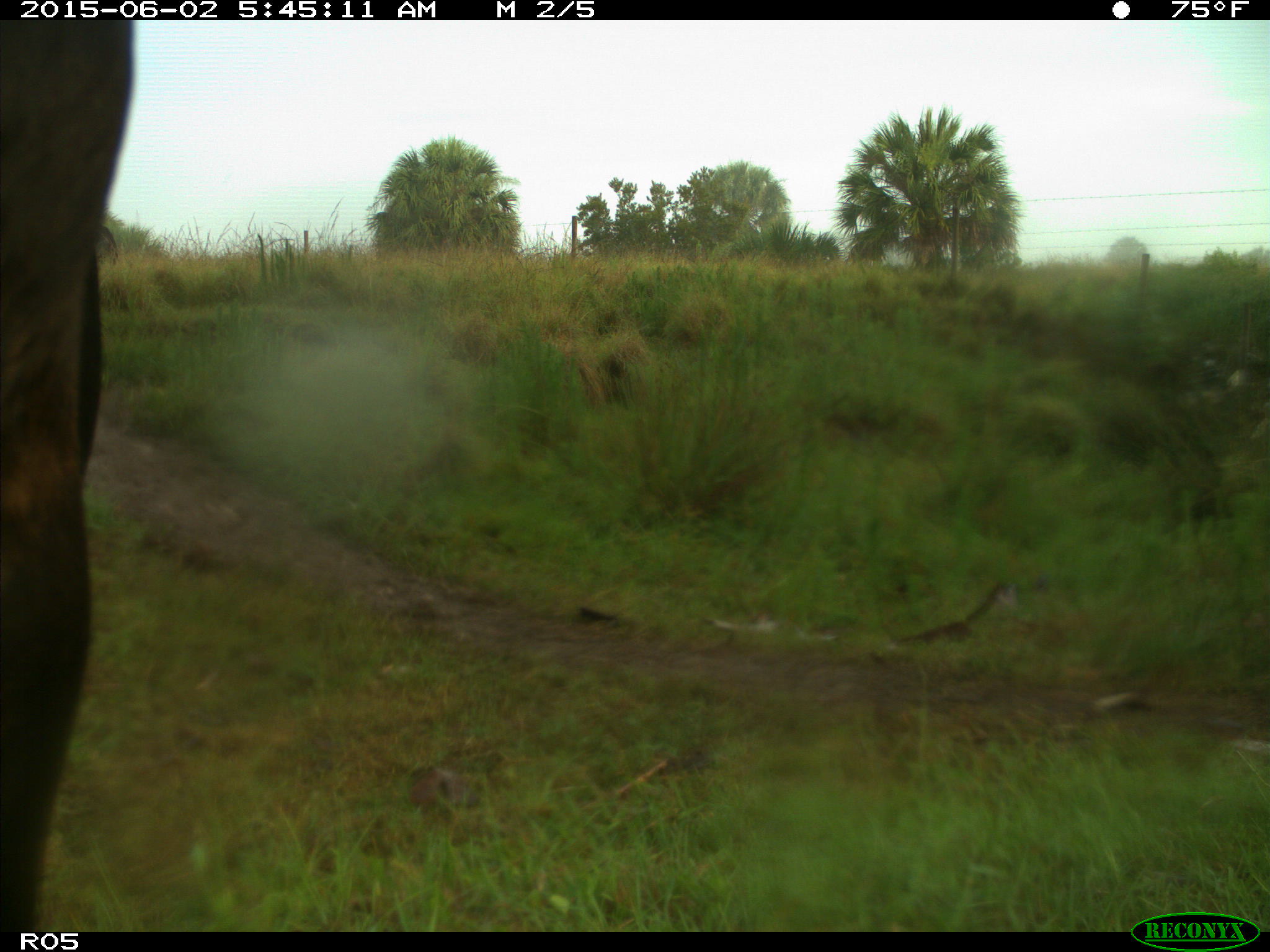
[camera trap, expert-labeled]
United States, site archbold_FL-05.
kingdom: Animalia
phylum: Chordata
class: Mammalia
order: Artiodactyla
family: Bovidae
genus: Bos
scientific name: Bos taurus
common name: domestic cow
Bos taurus (domestic cow).